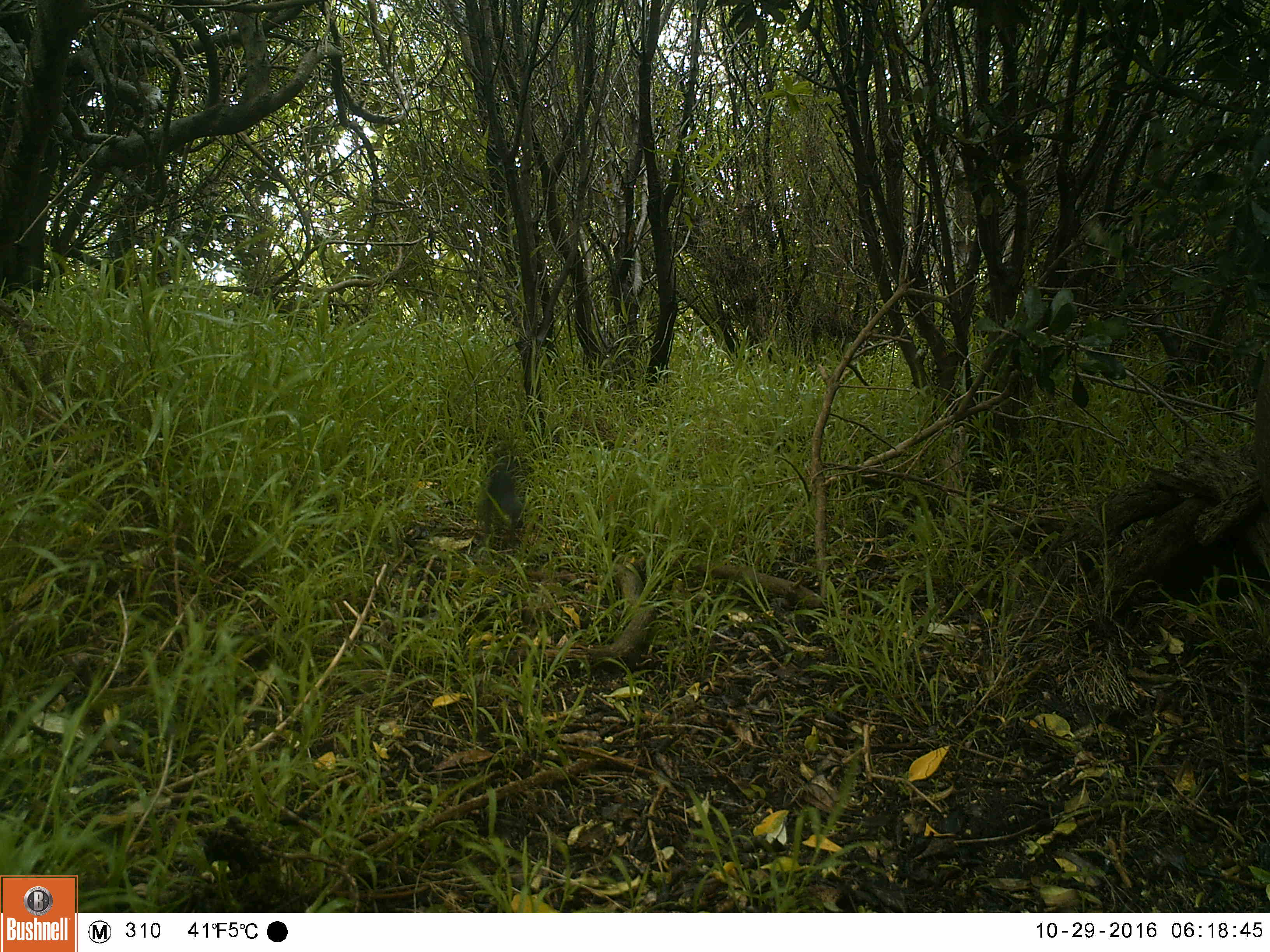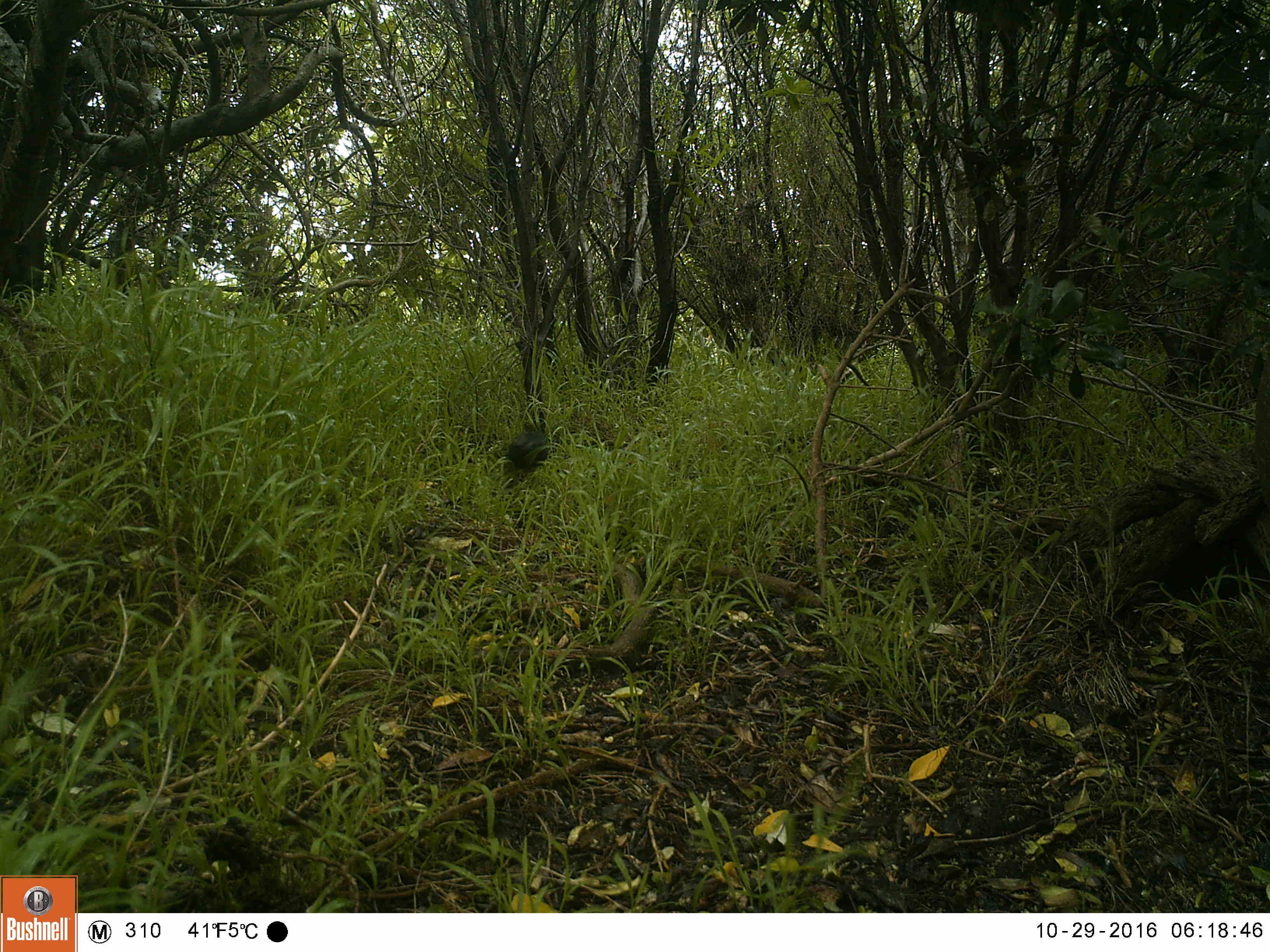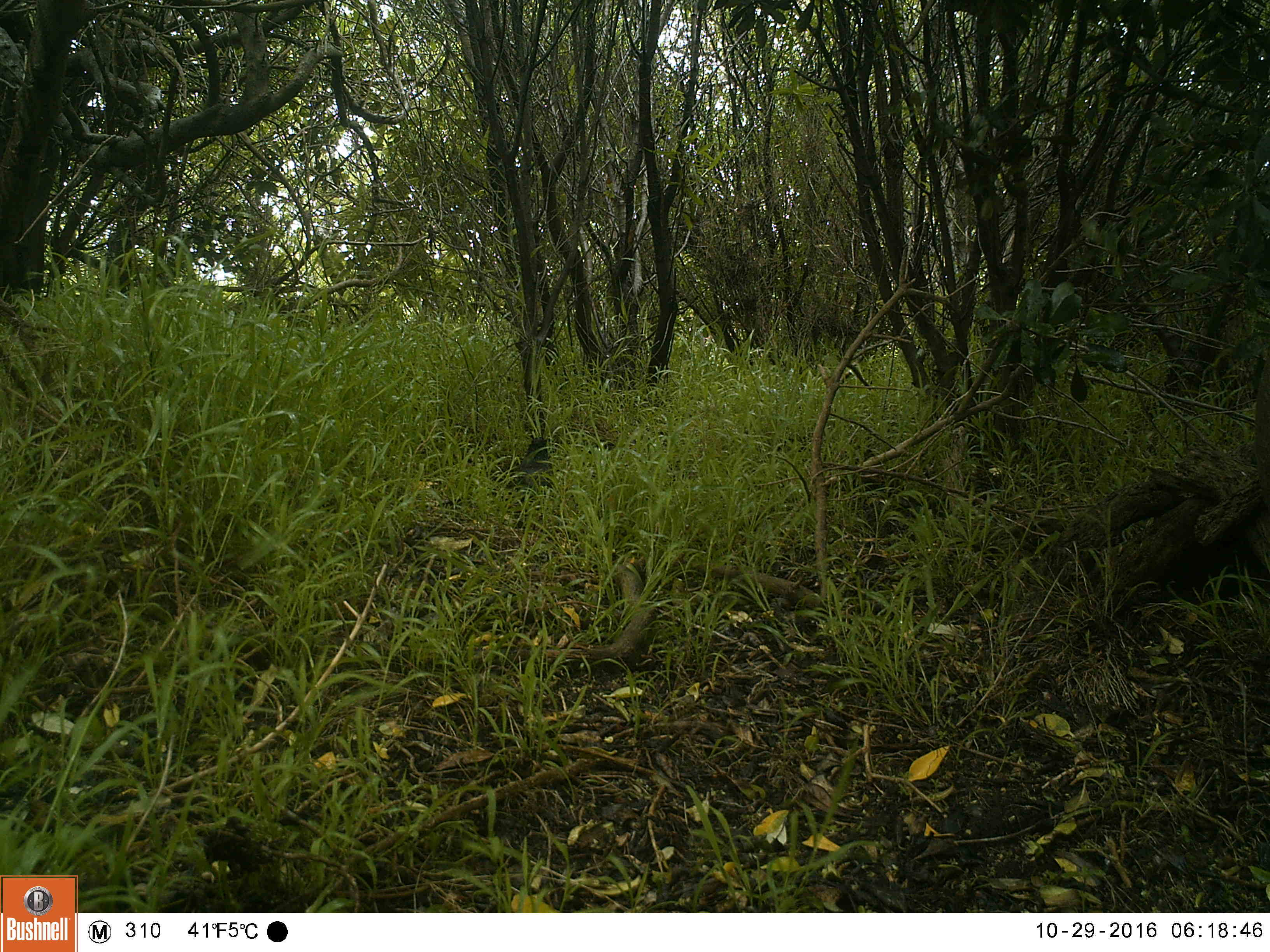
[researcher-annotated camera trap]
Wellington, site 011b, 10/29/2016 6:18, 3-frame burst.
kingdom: Animalia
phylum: Chordata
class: Aves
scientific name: Aves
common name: bird